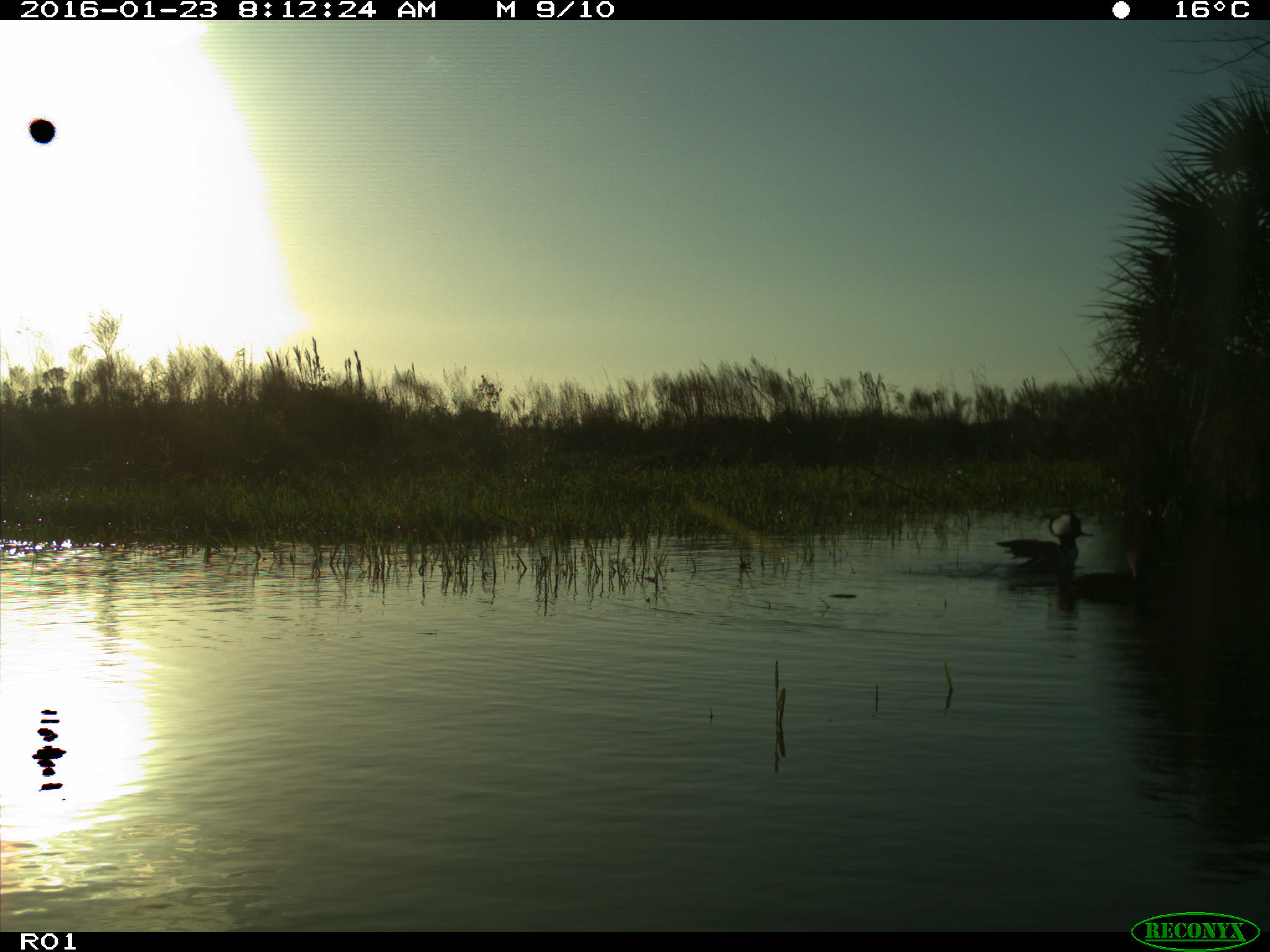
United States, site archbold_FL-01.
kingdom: Animalia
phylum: Chordata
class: Aves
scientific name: Aves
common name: birds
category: unidentified bird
Unidentified bird (birds) (Aves).